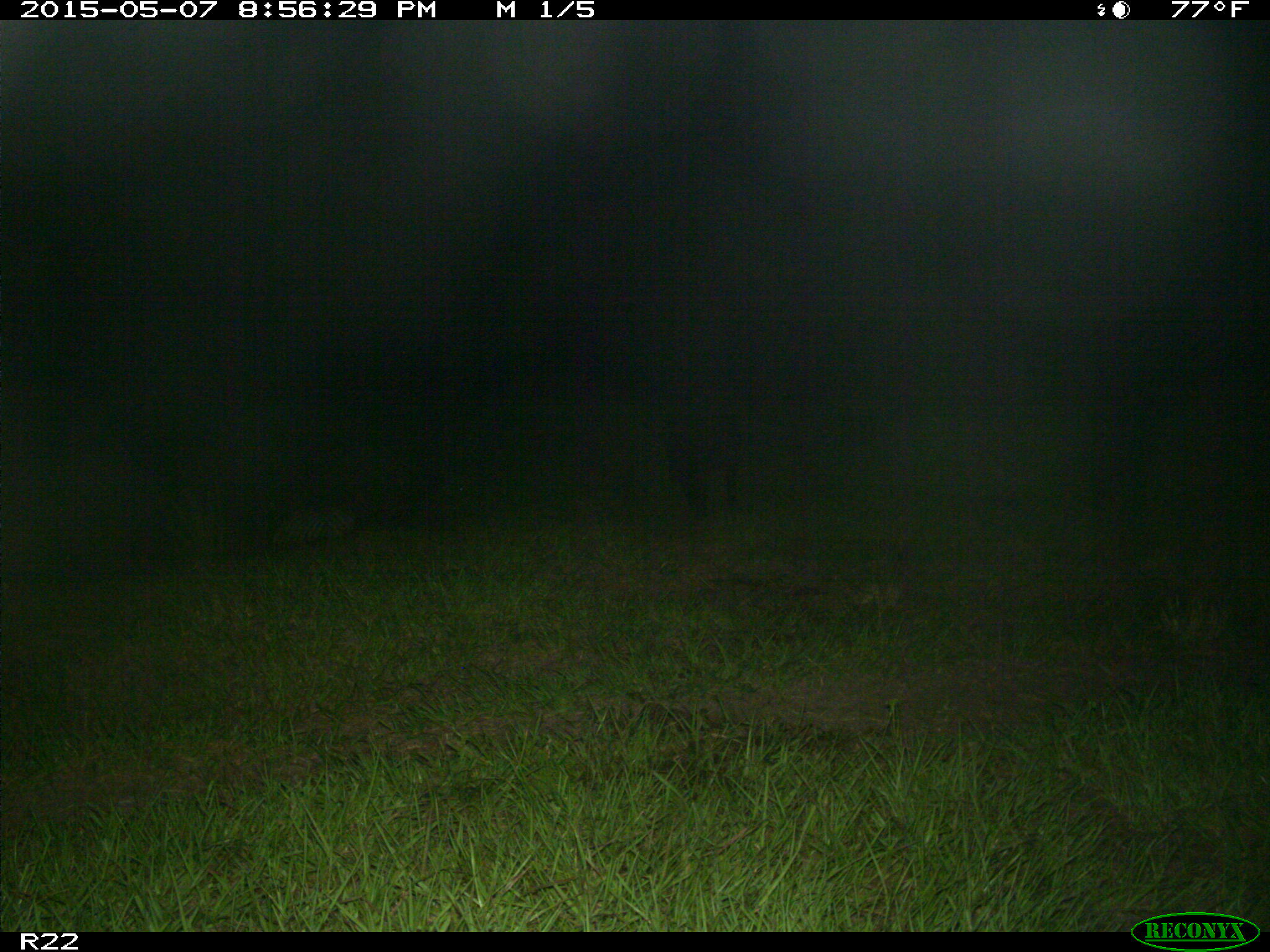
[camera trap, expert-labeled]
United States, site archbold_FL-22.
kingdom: Animalia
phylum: Chordata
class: Mammalia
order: Artiodactyla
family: Bovidae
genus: Bos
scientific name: Bos taurus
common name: domestic cow